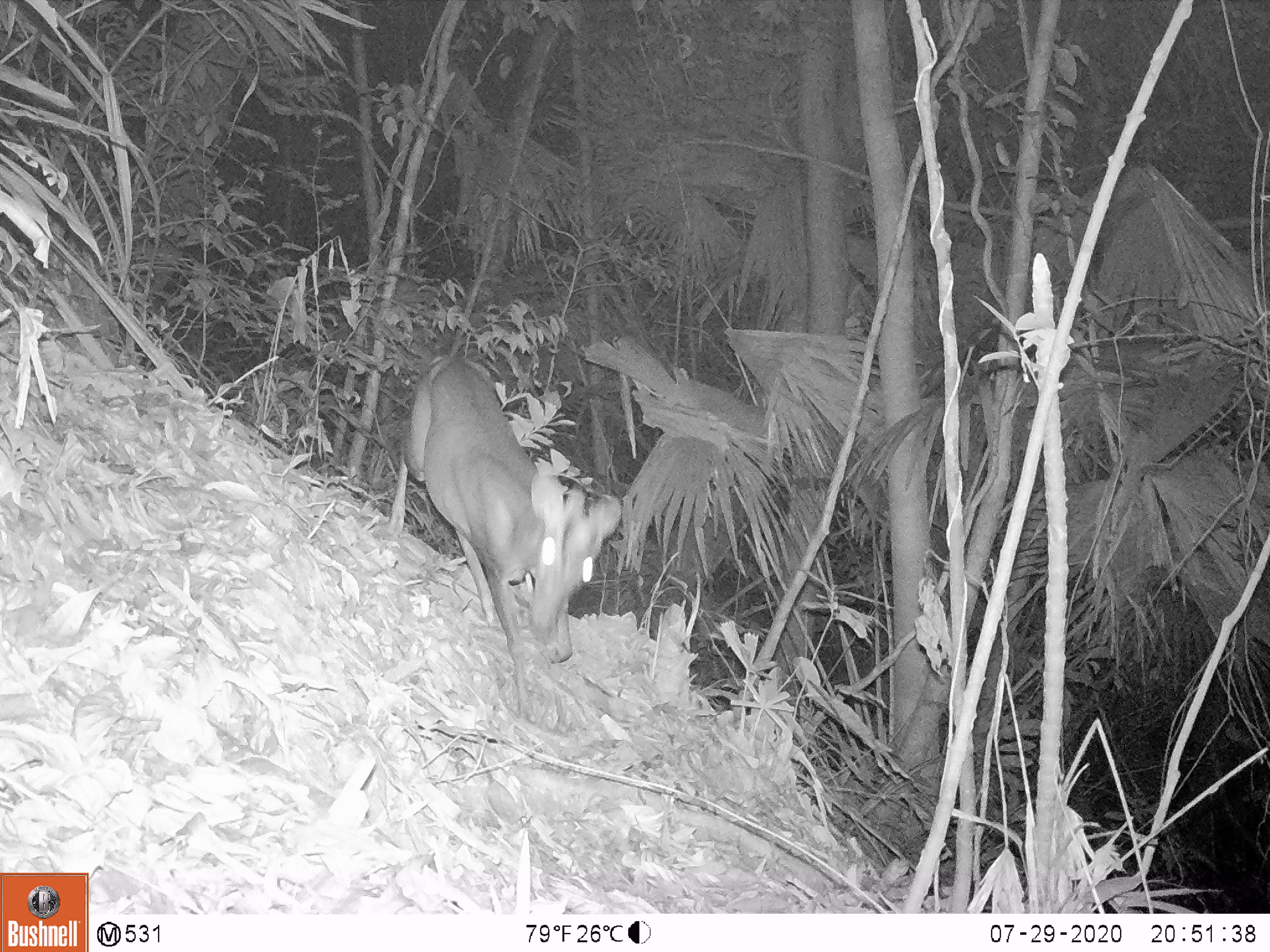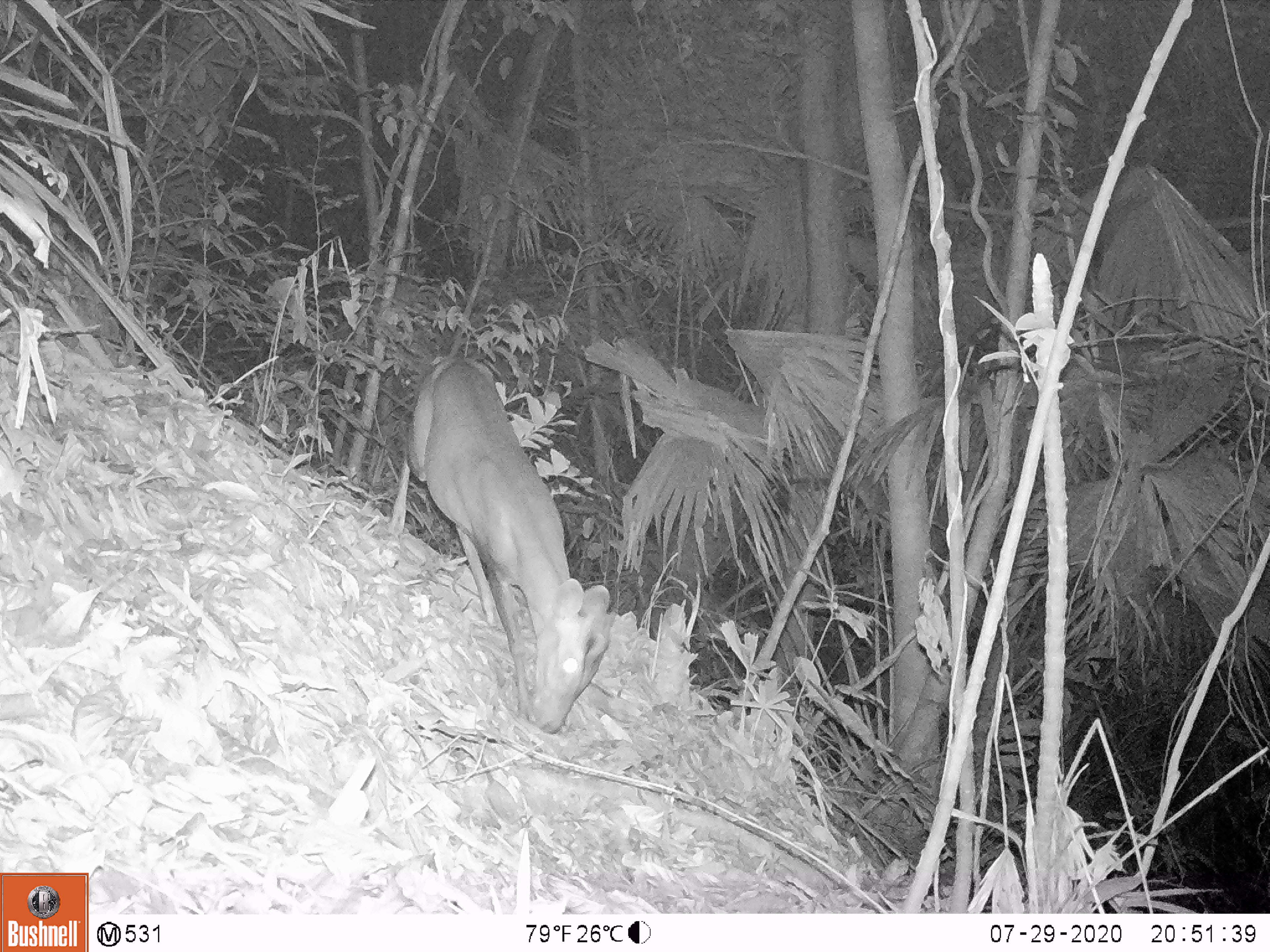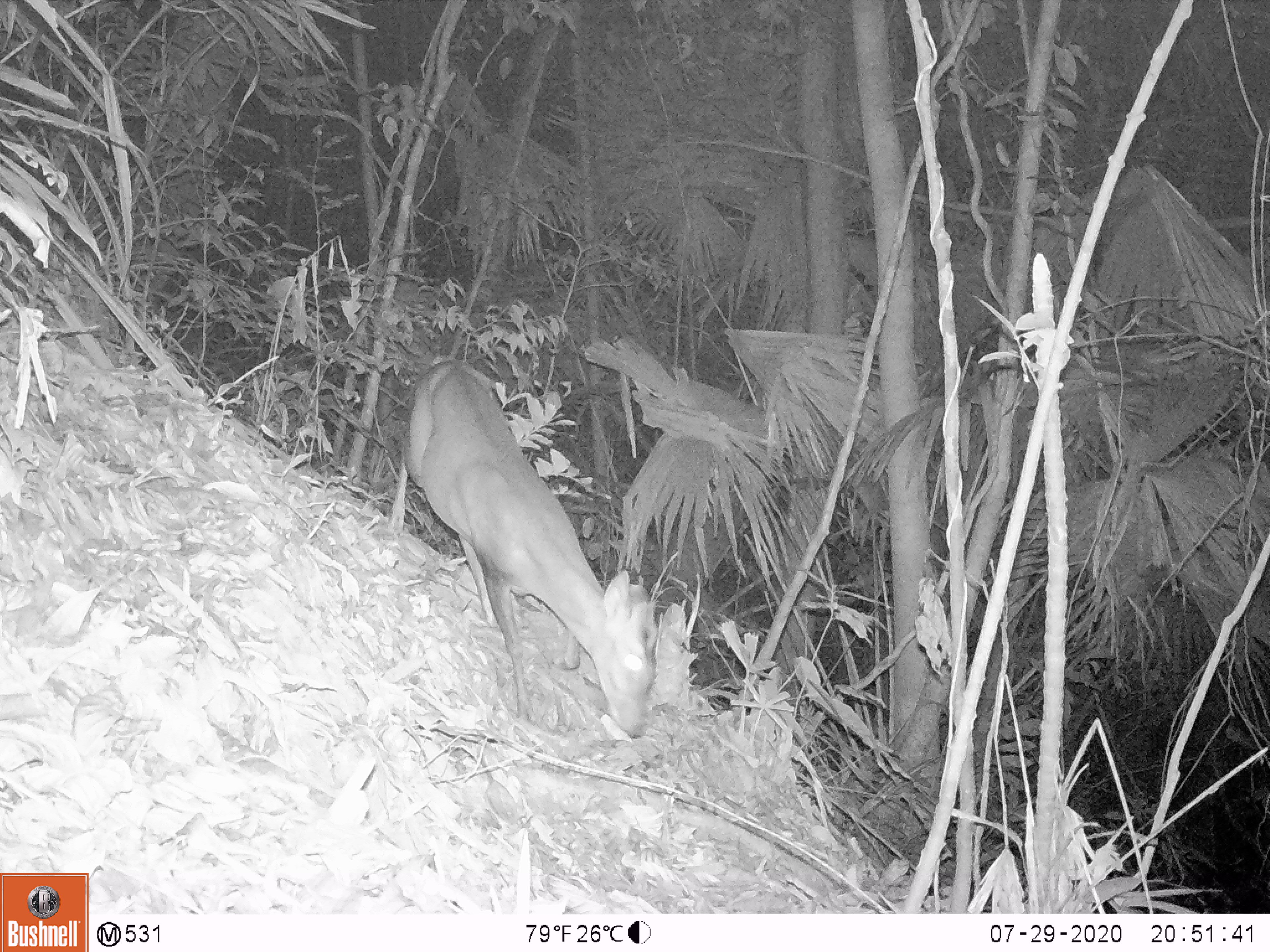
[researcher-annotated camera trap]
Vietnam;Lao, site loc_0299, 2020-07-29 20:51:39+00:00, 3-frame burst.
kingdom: Animalia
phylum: Chordata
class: Mammalia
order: Artiodactyla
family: Cervidae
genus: Muntiacus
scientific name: Muntiacus rooseveltorum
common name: roosevelt's muntjac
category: roosevelts muntjac group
Roosevelts muntjac group (roosevelt's muntjac) (Muntiacus rooseveltorum). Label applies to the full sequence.